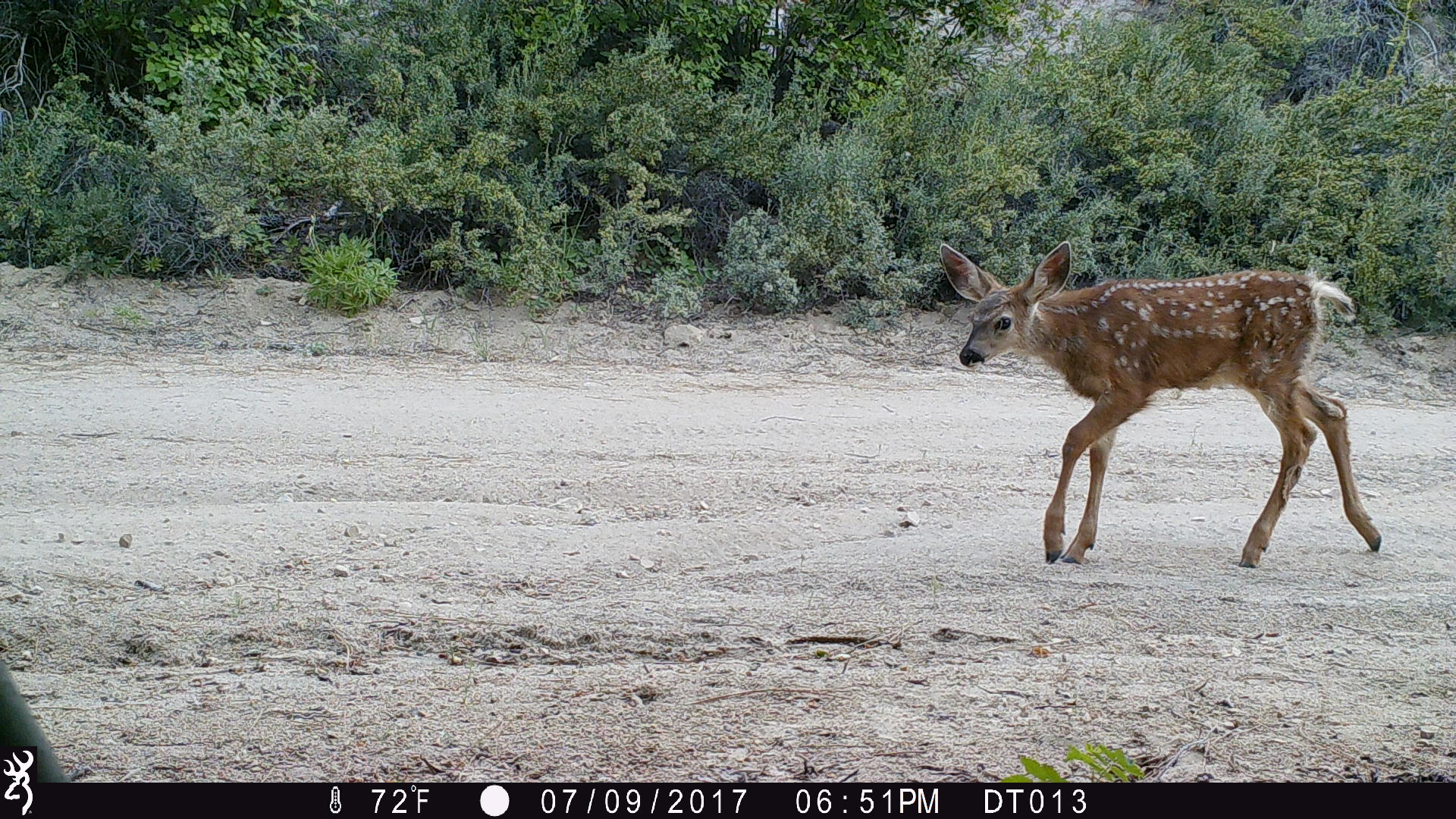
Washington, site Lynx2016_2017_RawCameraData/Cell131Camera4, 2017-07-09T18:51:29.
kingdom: Animalia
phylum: Chordata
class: Mammalia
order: Artiodactyla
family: Cervidae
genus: Odocoileus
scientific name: Odocoileus hemionus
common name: mule deer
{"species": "Odocoileus hemionus (mule deer)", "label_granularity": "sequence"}